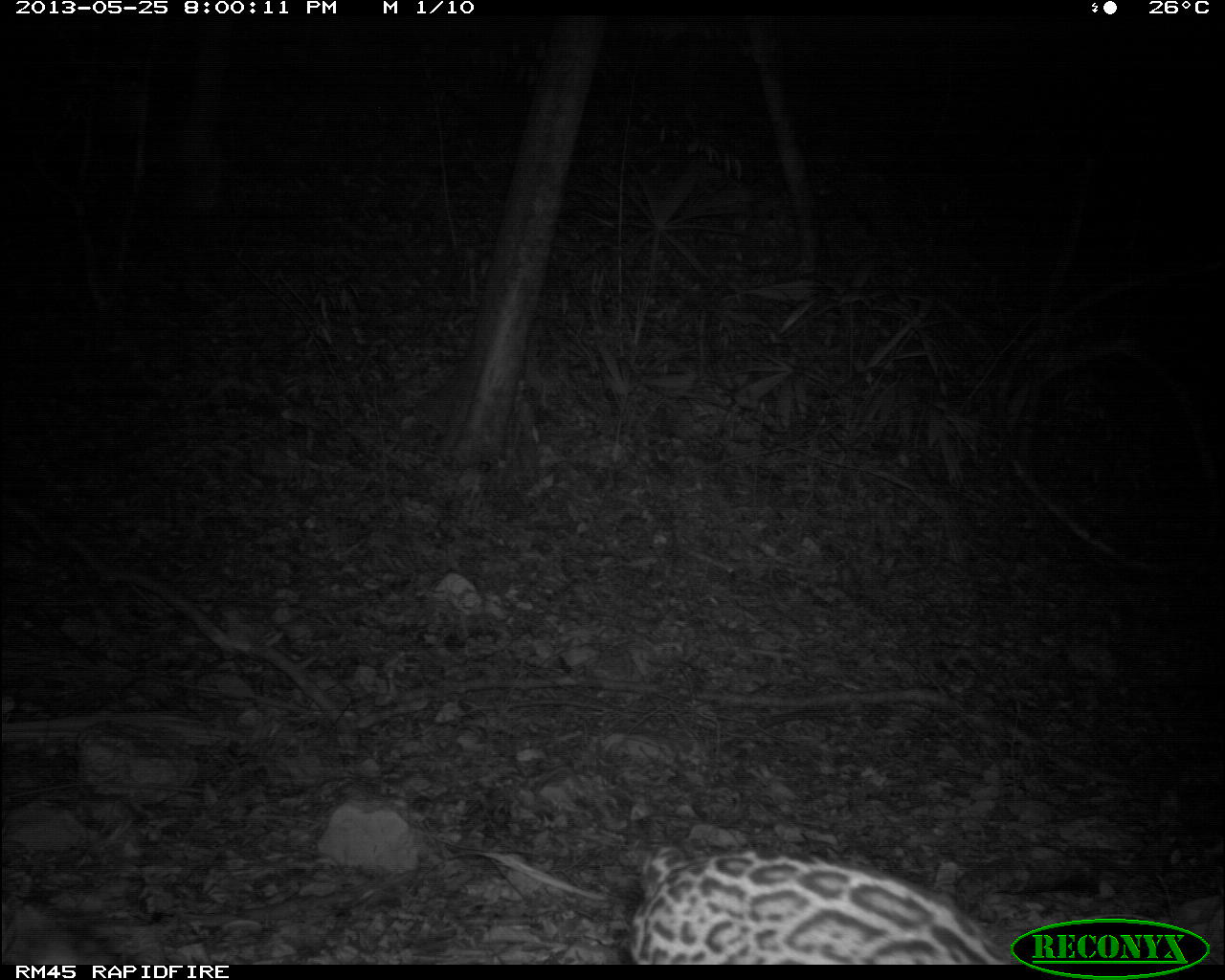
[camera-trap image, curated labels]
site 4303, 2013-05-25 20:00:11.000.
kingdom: Animalia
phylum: Chordata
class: Mammalia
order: Carnivora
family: Felidae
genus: Leopardus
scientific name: Leopardus pardalis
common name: ocelot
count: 1